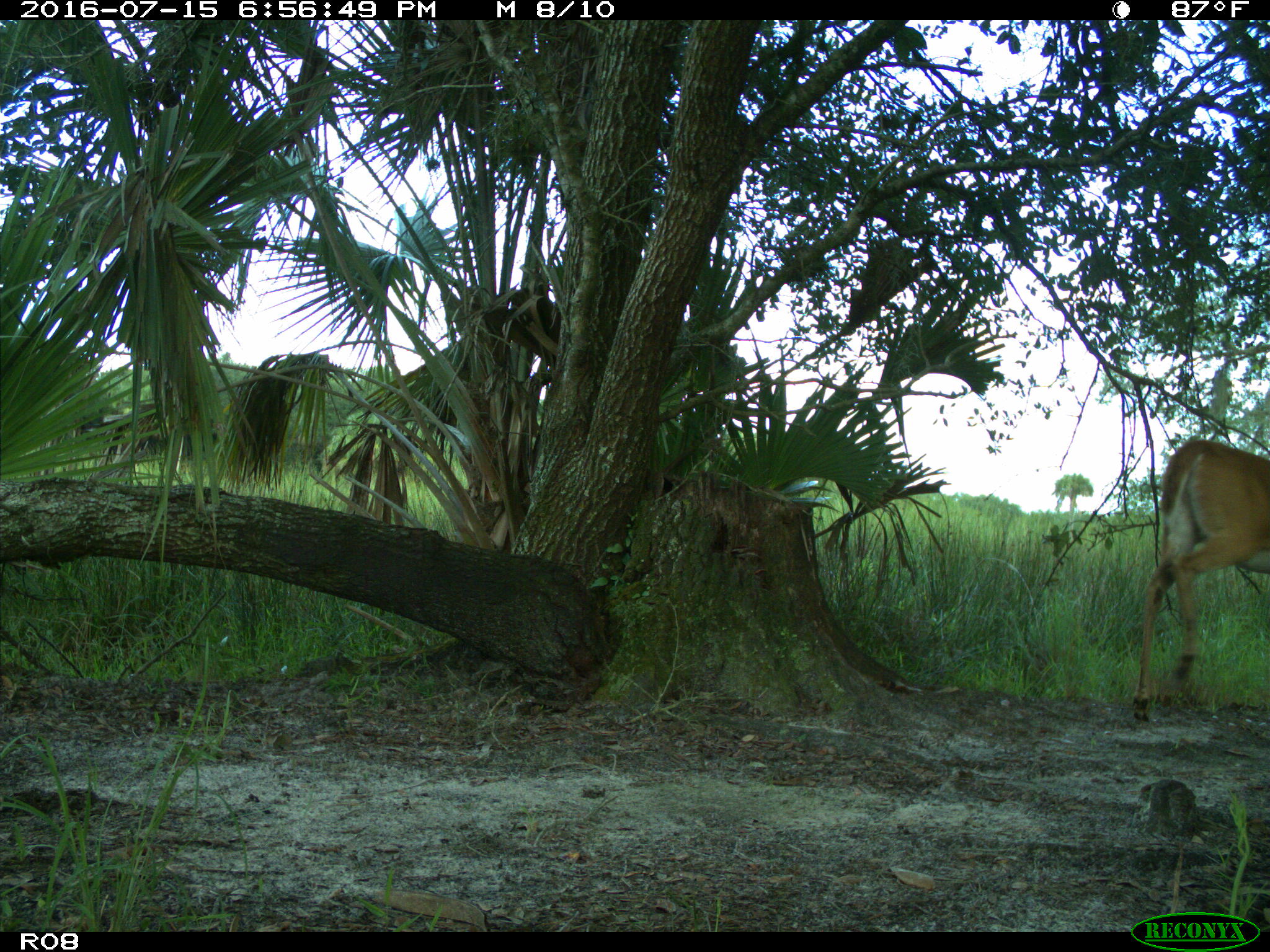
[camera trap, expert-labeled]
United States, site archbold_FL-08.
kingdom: Animalia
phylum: Chordata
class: Mammalia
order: Artiodactyla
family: Cervidae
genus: Odocoileus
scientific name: Odocoileus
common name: deer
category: unidentified deer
Unidentified deer (deer) (Odocoileus).